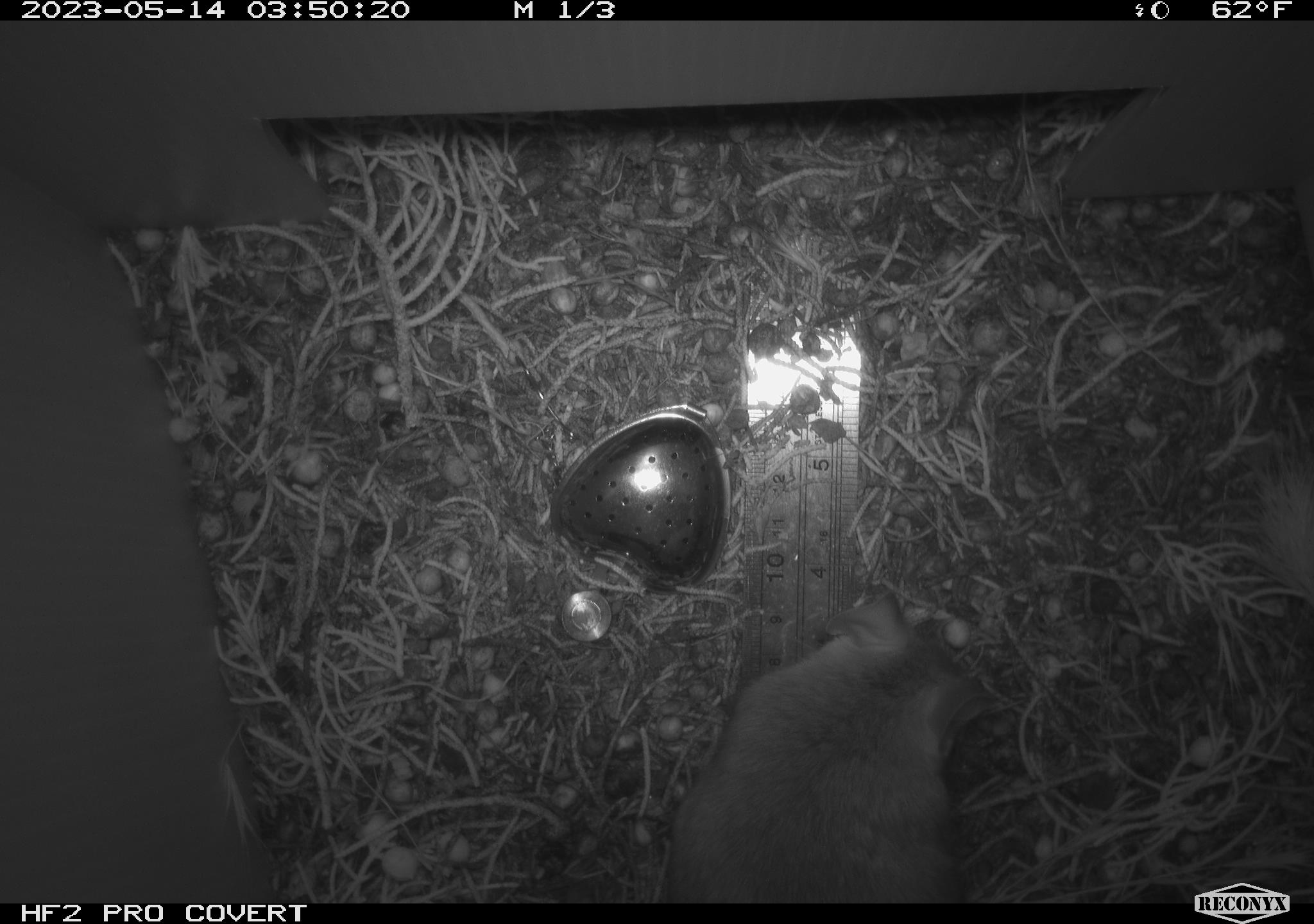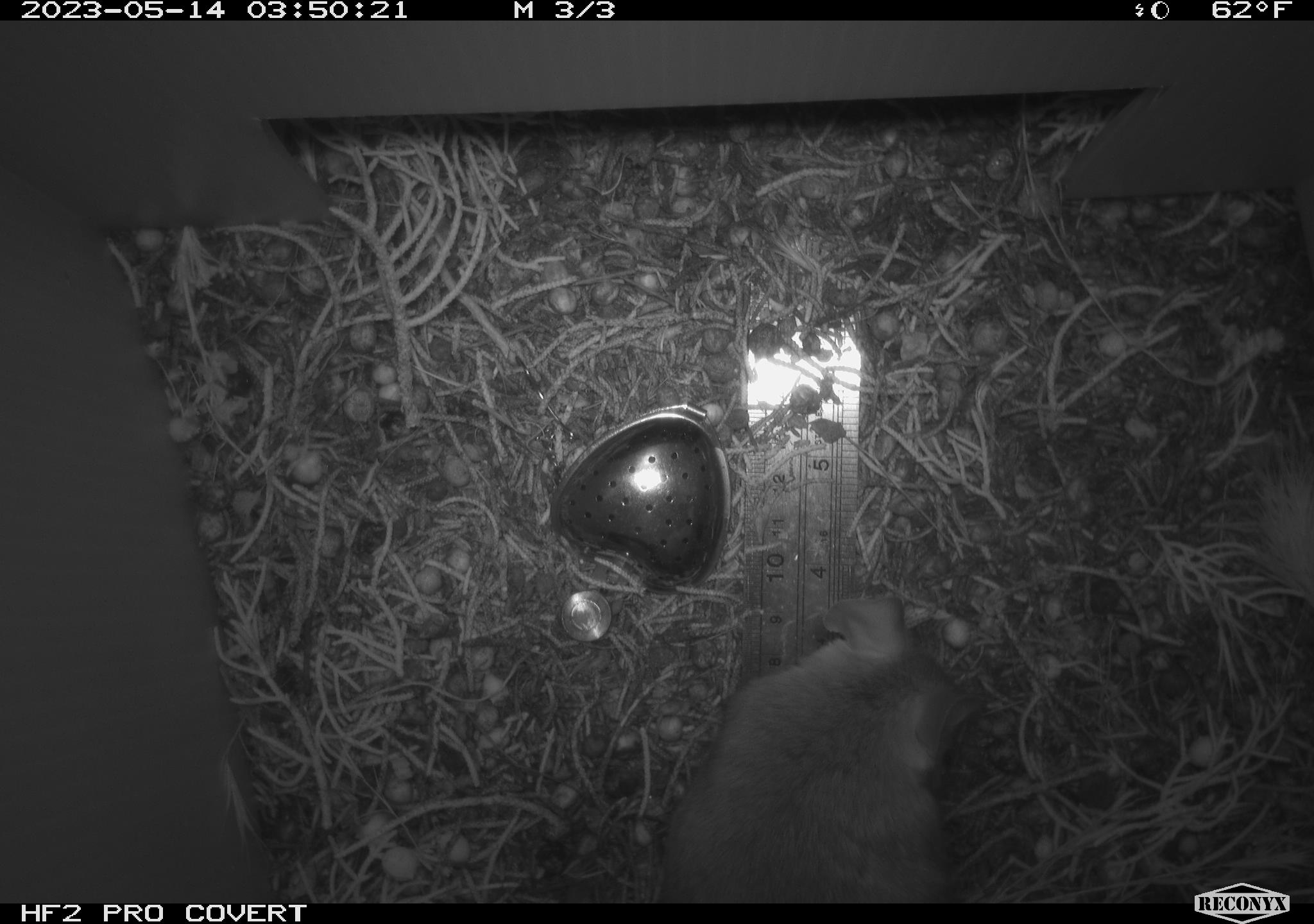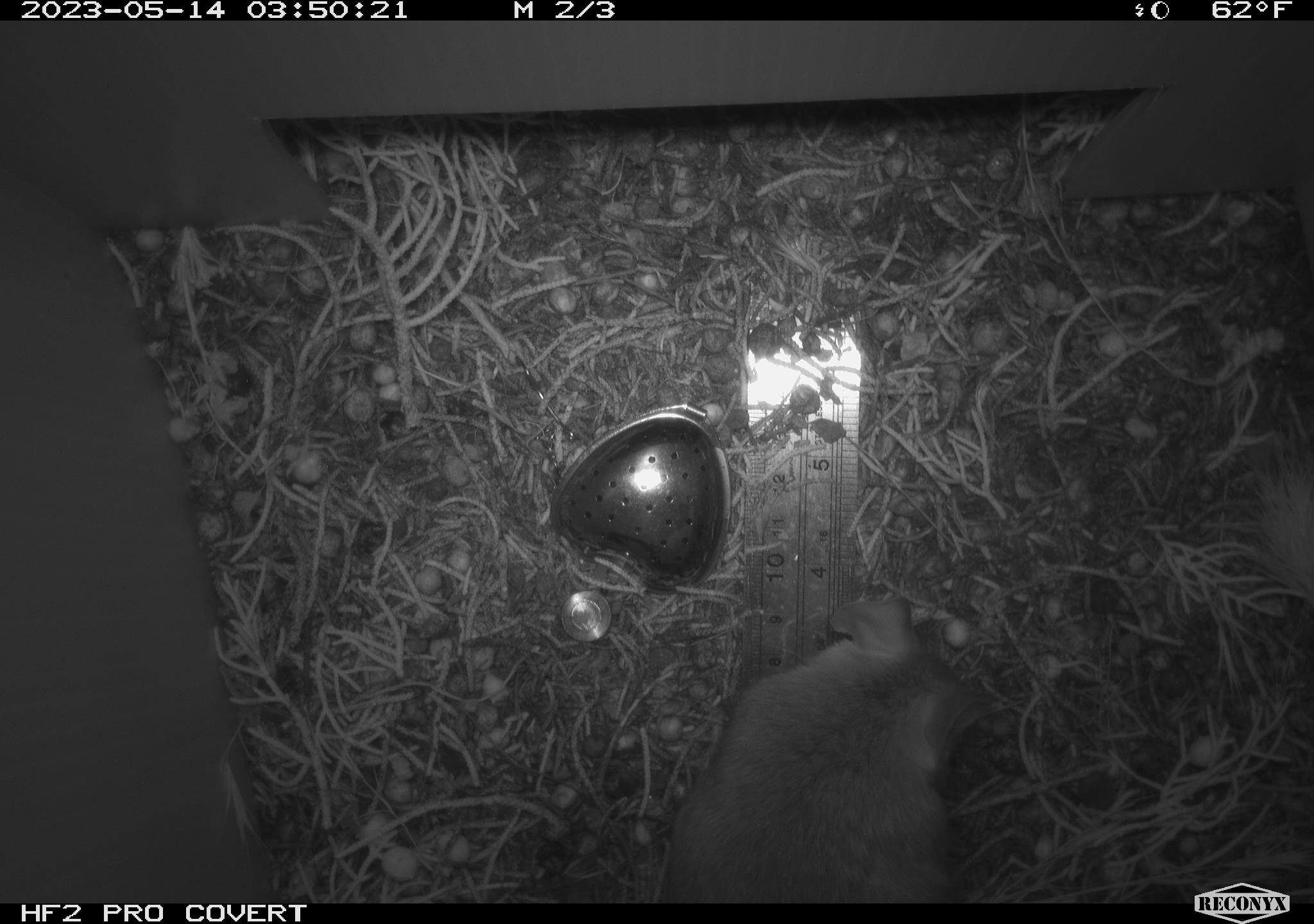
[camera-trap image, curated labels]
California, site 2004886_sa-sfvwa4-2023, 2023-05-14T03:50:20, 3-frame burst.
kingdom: Animalia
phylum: Chordata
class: Mammalia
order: Rodentia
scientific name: Rodentia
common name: mouse species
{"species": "mouse species (Rodentia)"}